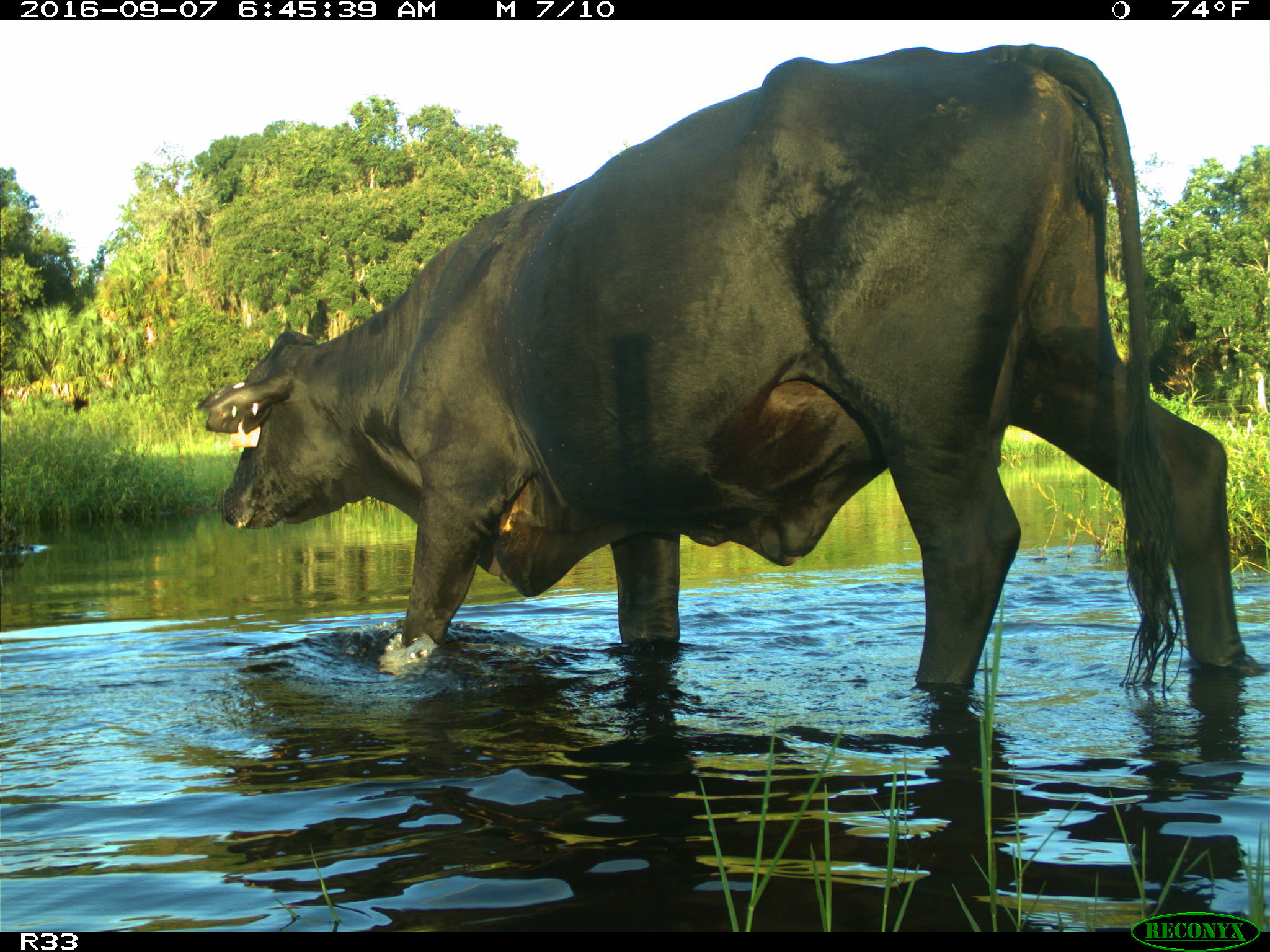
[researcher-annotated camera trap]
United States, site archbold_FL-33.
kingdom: Animalia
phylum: Chordata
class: Mammalia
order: Artiodactyla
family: Bovidae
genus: Bos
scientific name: Bos taurus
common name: domestic cow